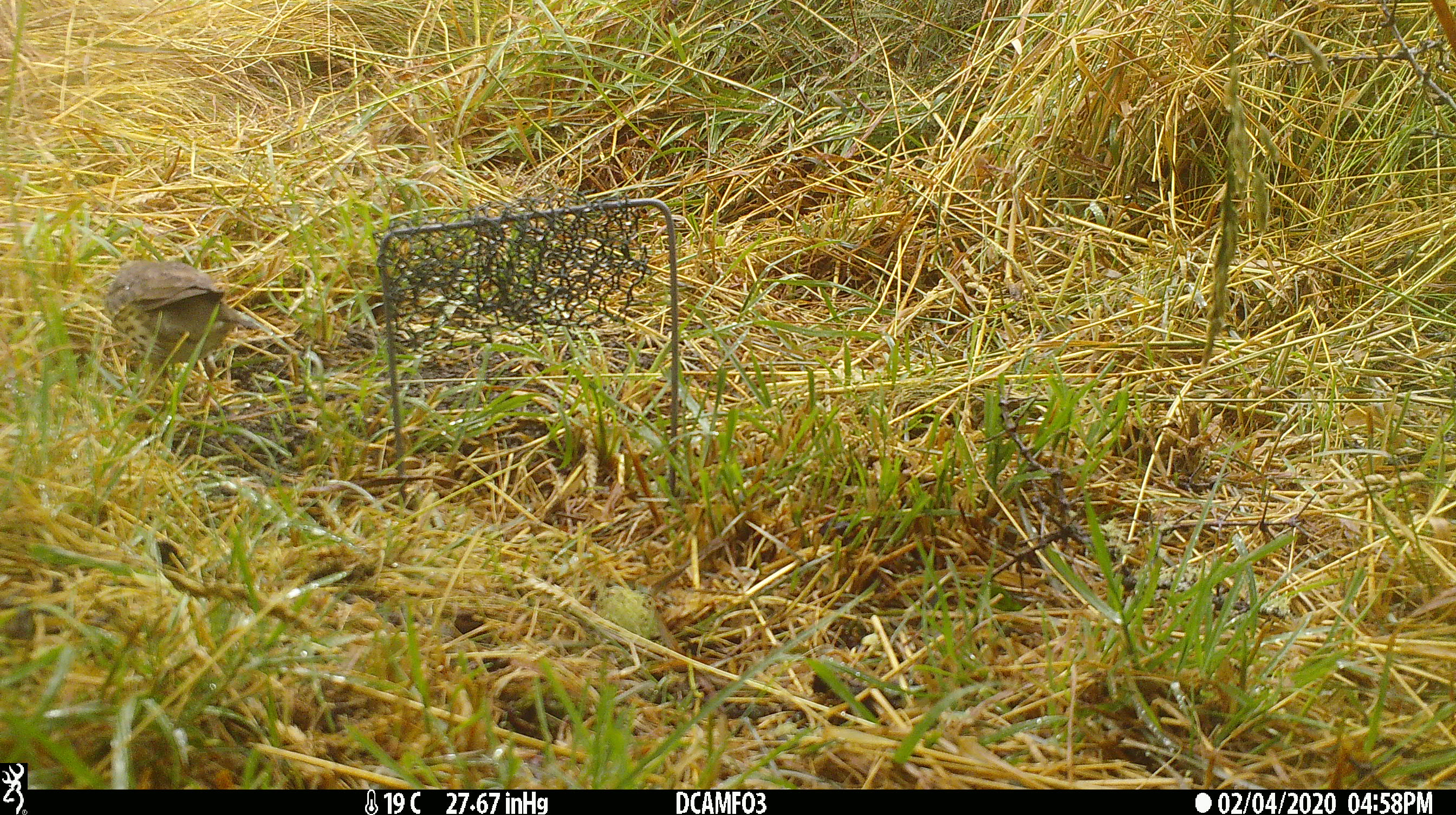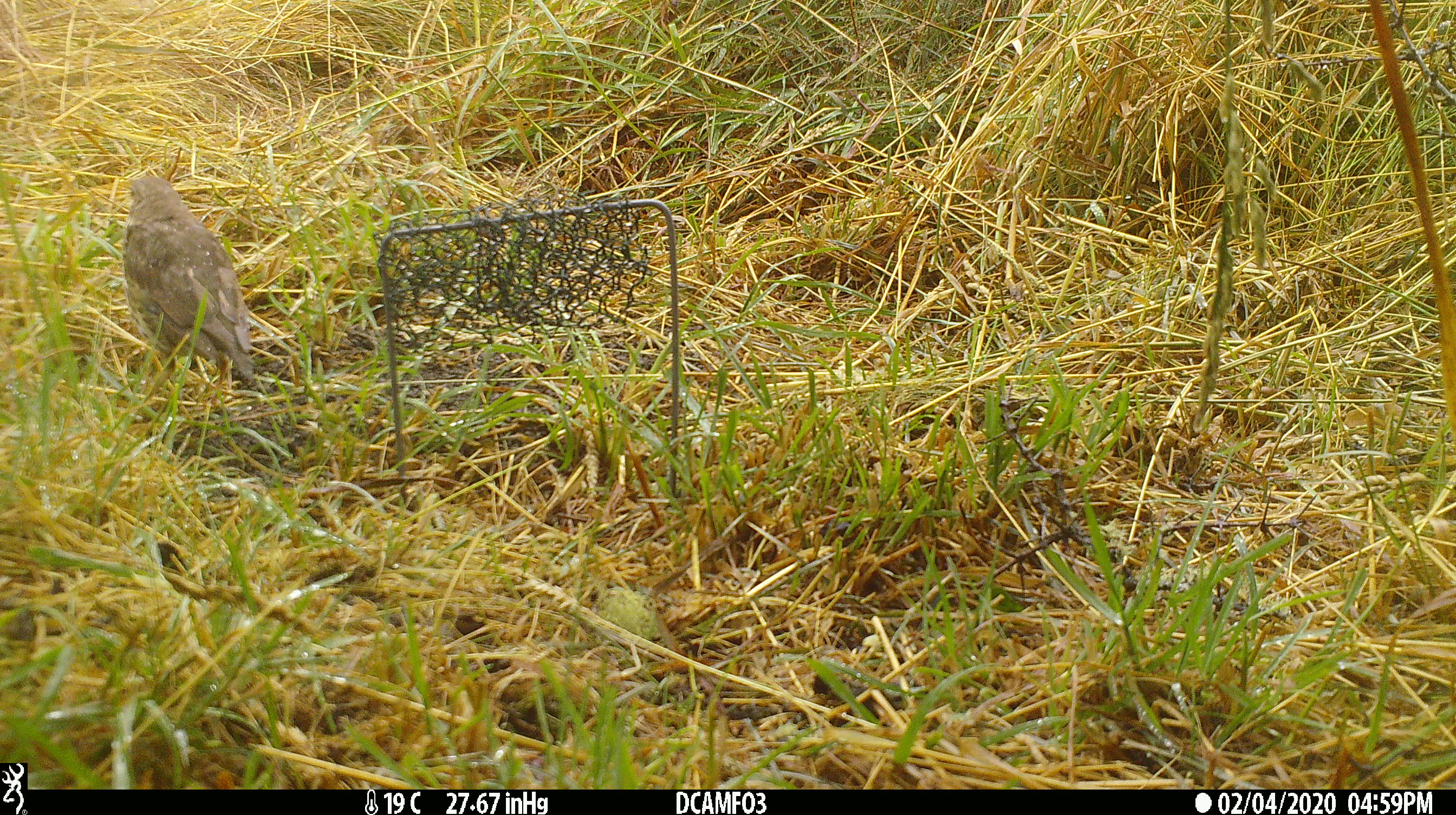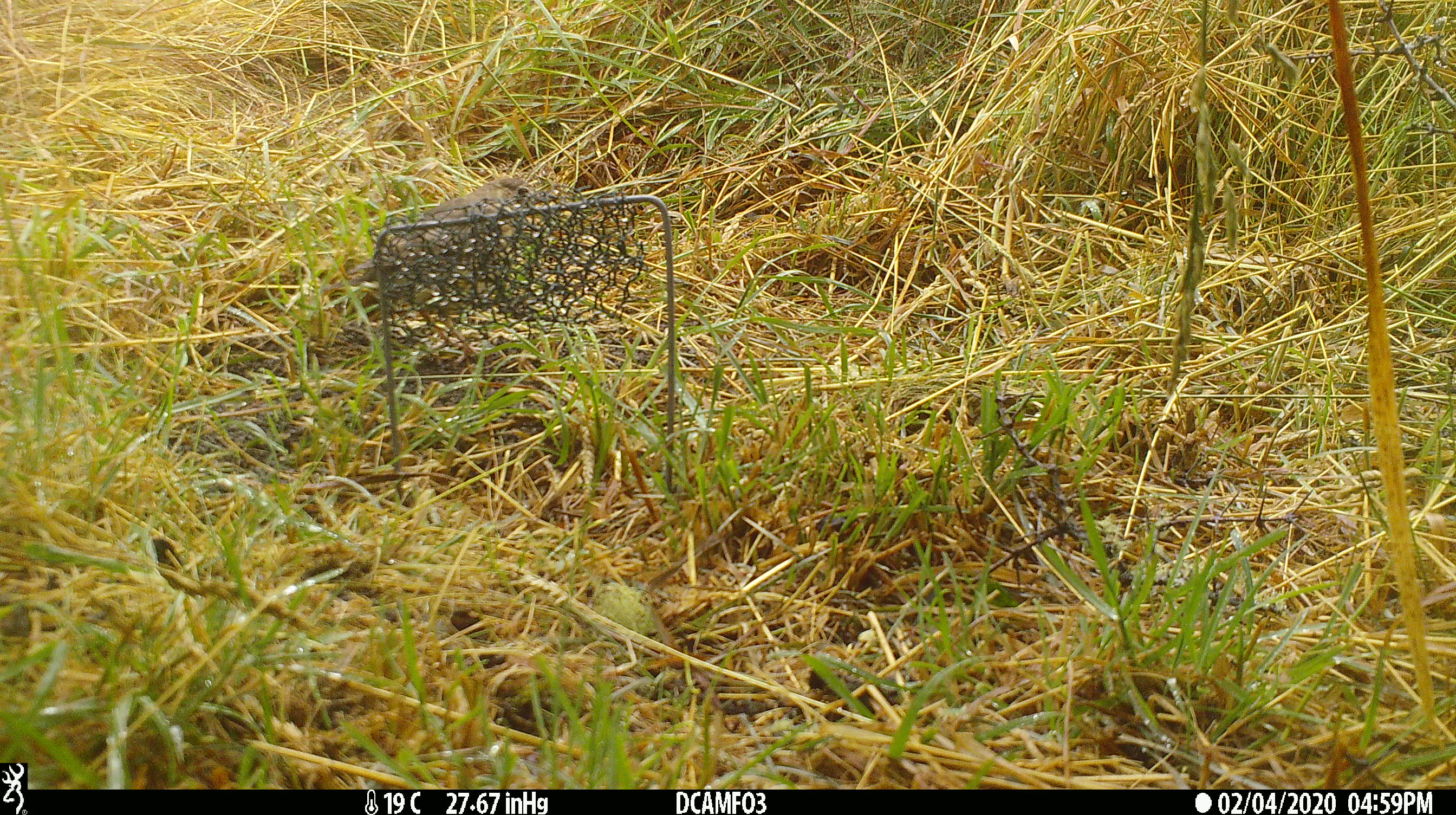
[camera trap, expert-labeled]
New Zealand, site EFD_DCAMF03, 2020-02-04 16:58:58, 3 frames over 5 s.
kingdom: Animalia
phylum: Chordata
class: Aves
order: Passeriformes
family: Turdidae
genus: Turdus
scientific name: Turdus philomelos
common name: song thrush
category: thrush